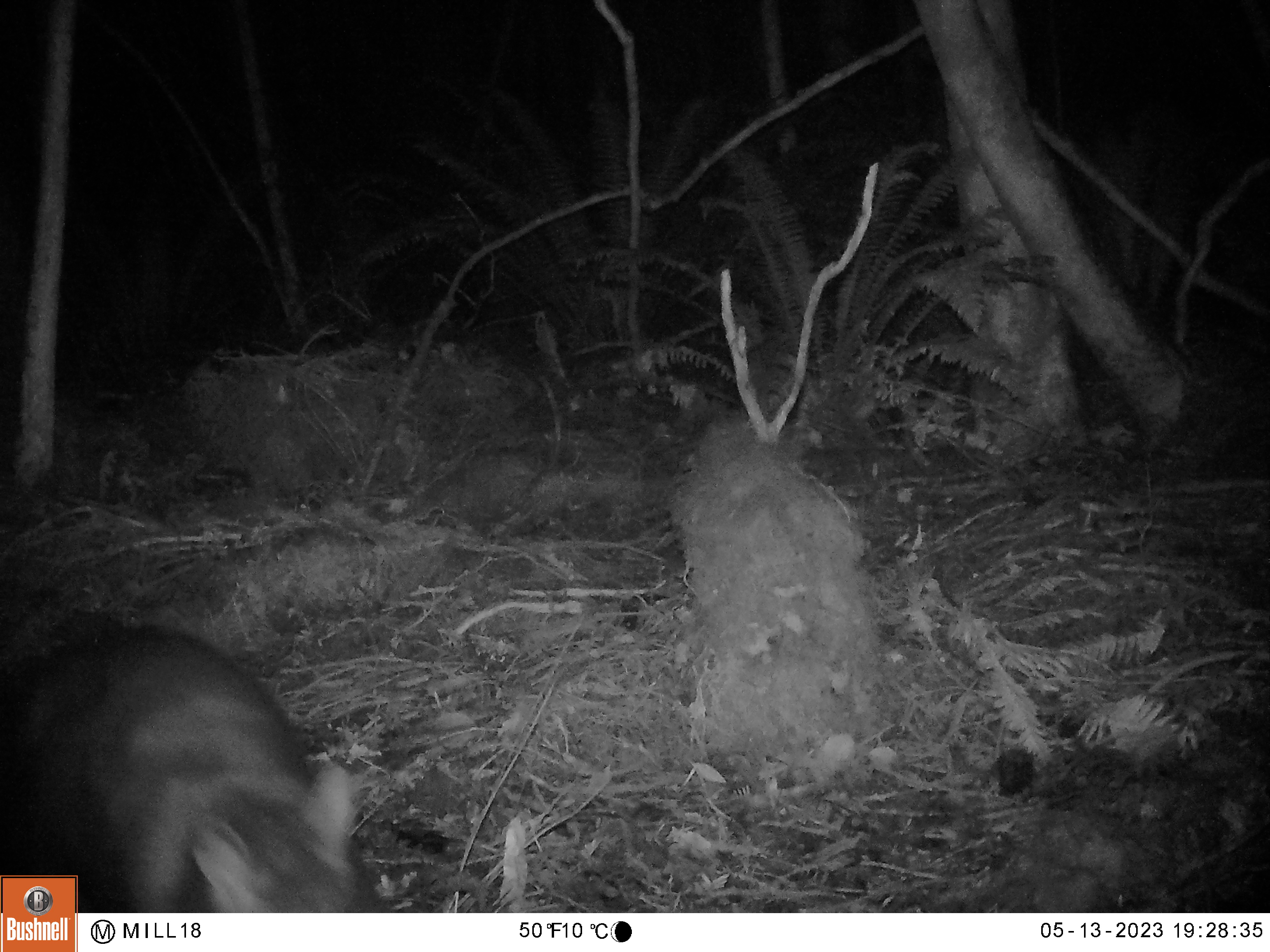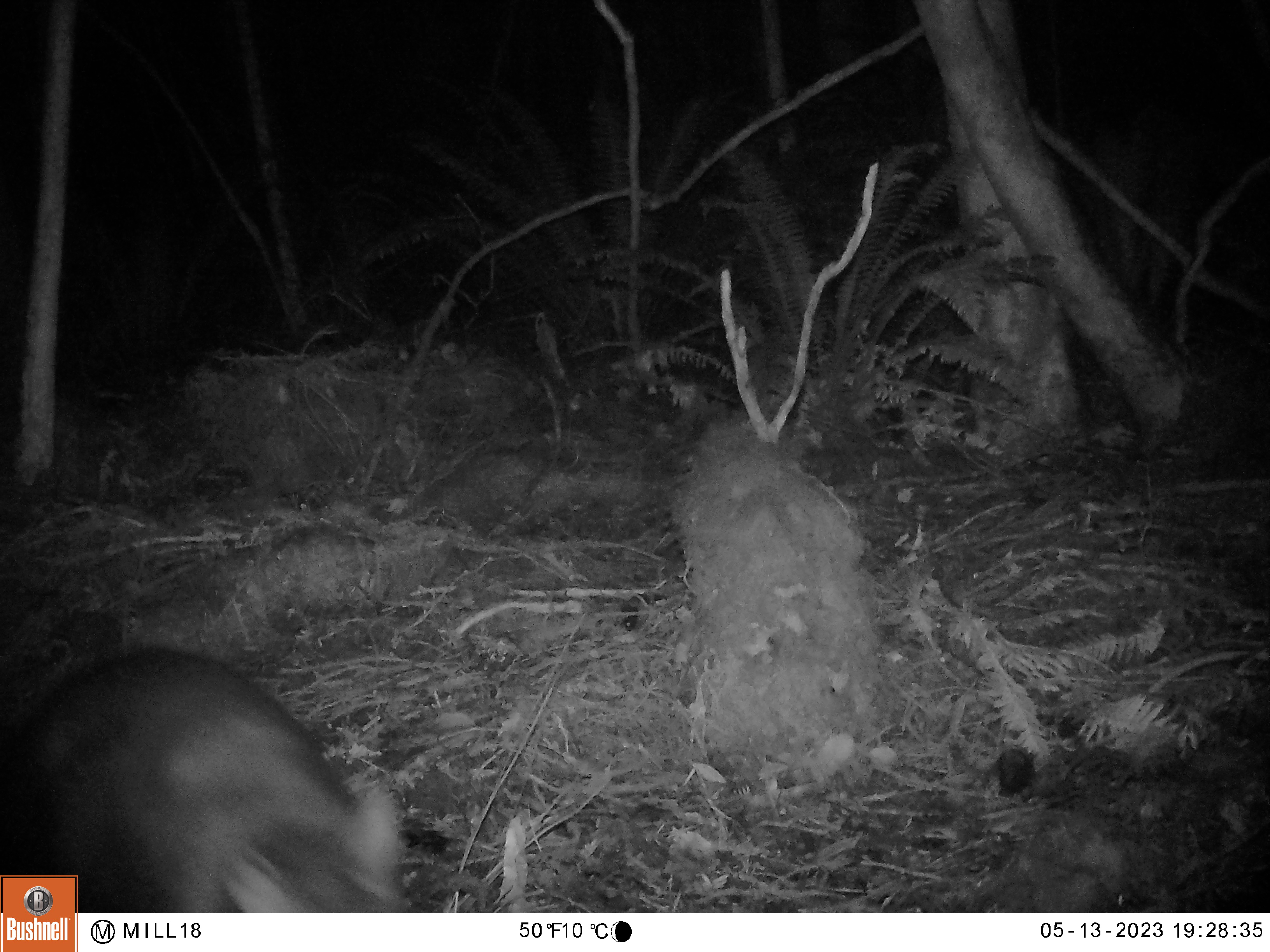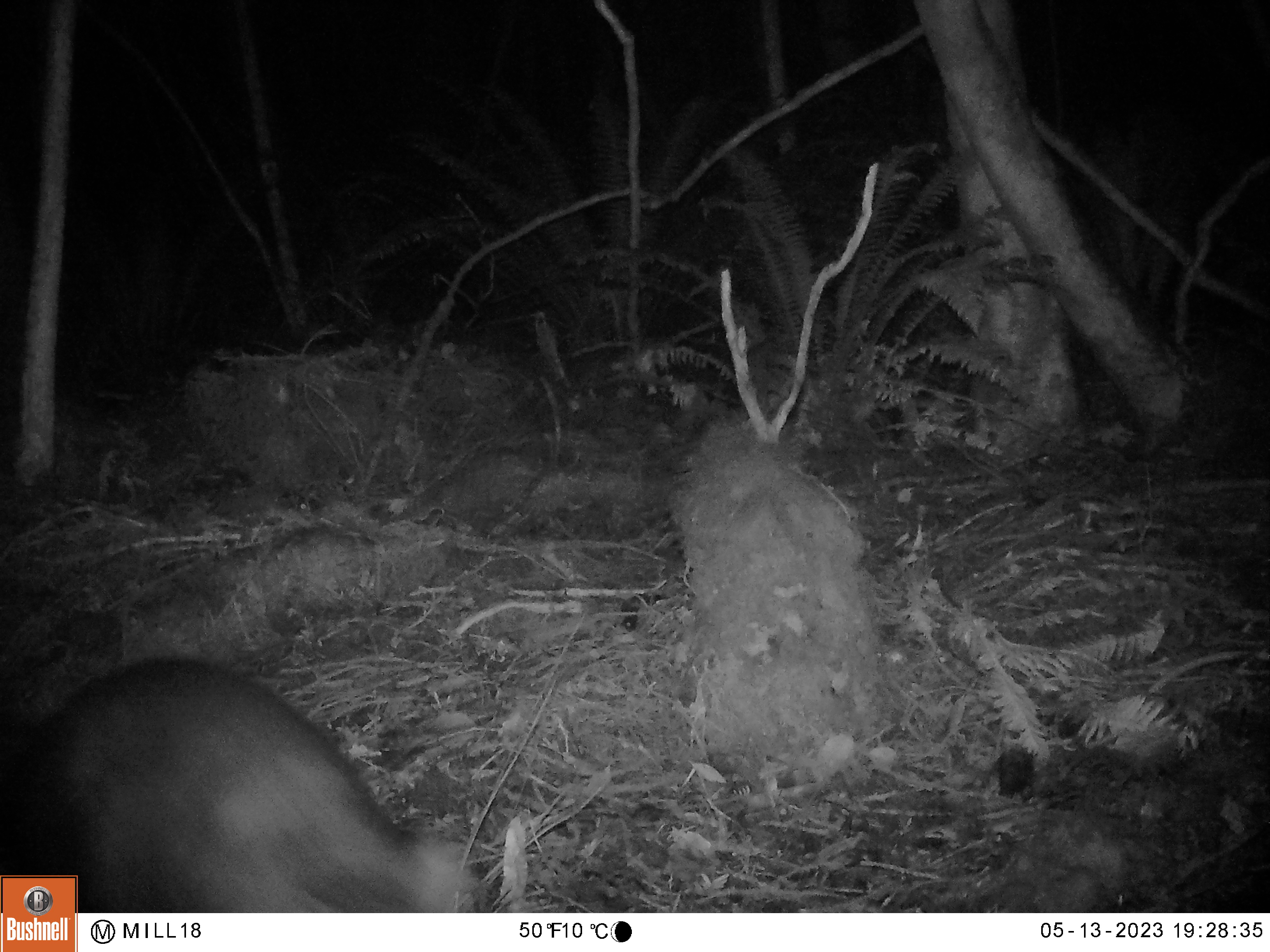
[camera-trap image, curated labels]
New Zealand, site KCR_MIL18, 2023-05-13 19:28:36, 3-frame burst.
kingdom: Animalia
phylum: Chordata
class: Mammalia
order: Diprotodontia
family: Phalangeridae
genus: Trichosurus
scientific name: Trichosurus vulpecula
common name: common brushtail possum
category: possum